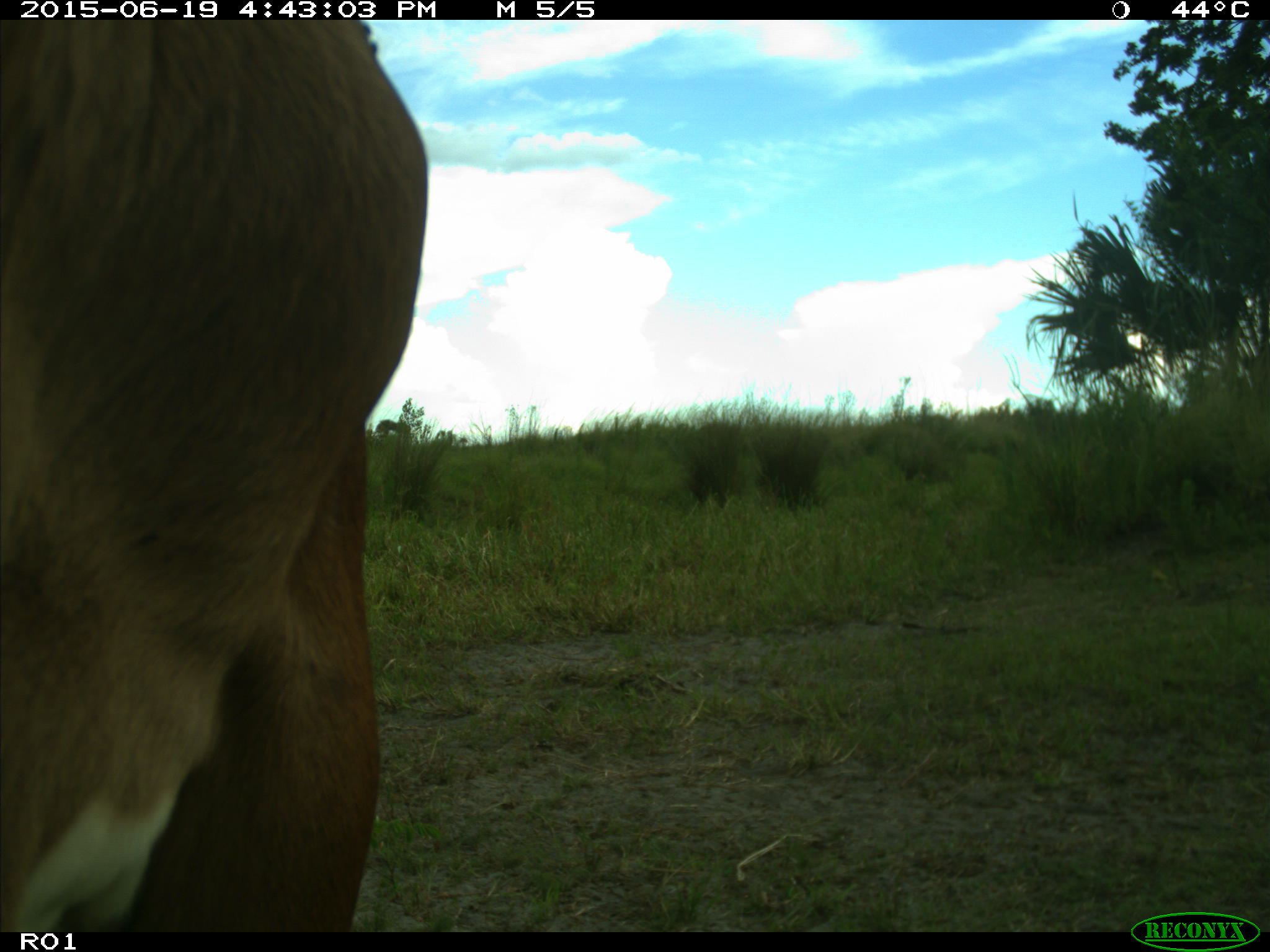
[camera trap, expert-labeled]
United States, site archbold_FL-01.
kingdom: Animalia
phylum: Chordata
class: Mammalia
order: Artiodactyla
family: Bovidae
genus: Bos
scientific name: Bos taurus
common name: domestic cow